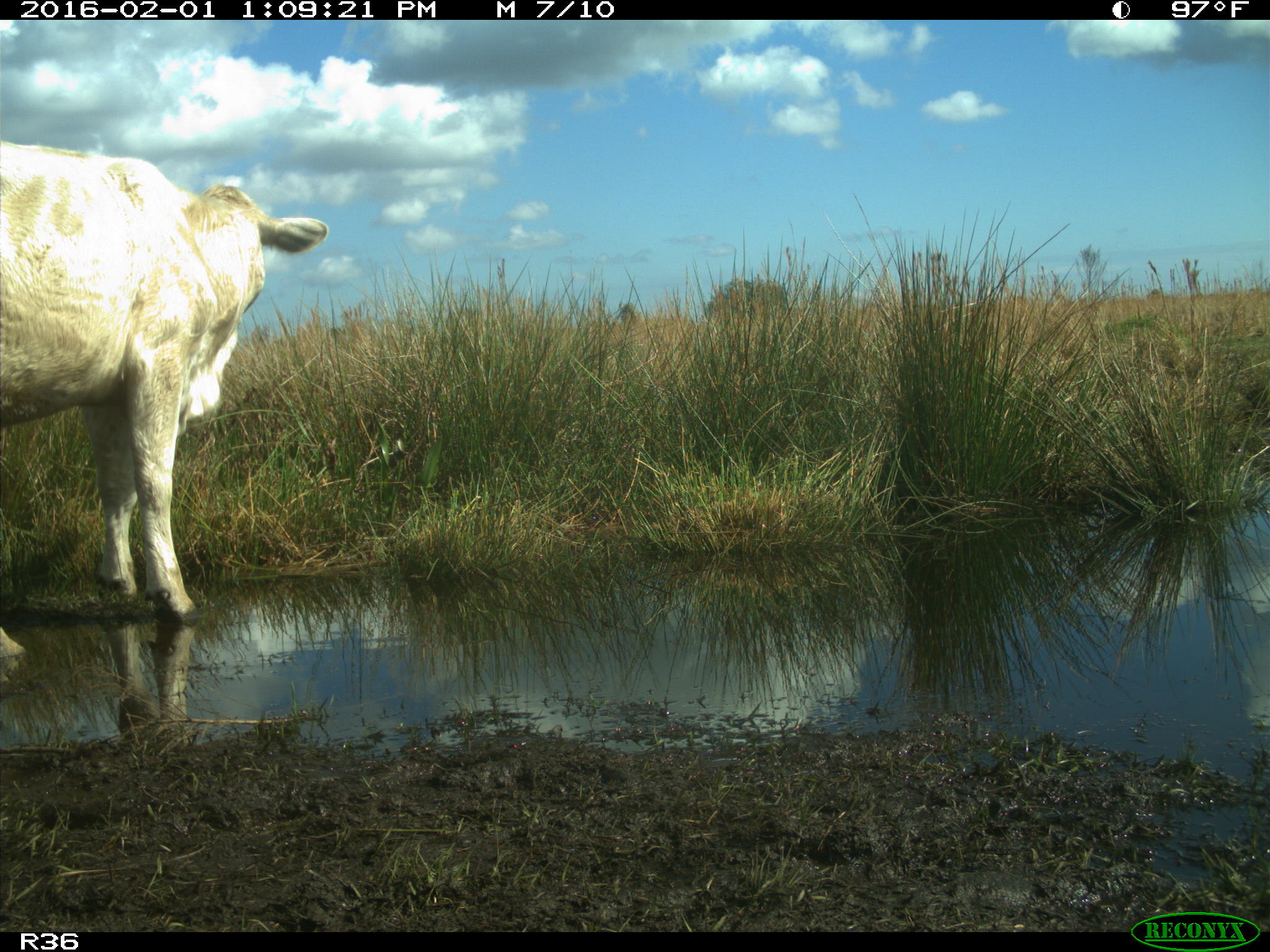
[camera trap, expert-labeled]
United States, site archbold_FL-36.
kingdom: Animalia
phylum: Chordata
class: Mammalia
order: Artiodactyla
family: Bovidae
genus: Bos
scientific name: Bos taurus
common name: domestic cow